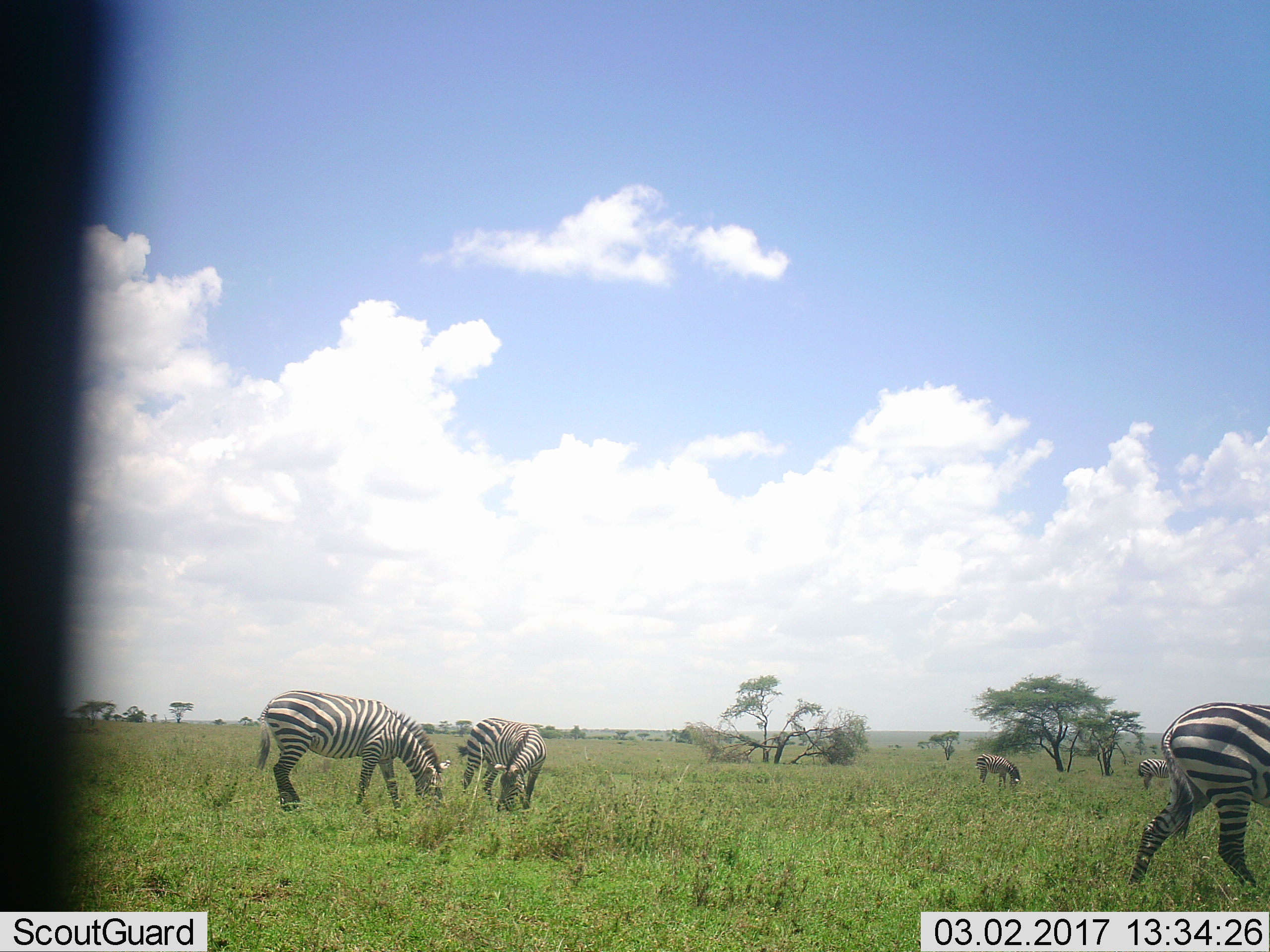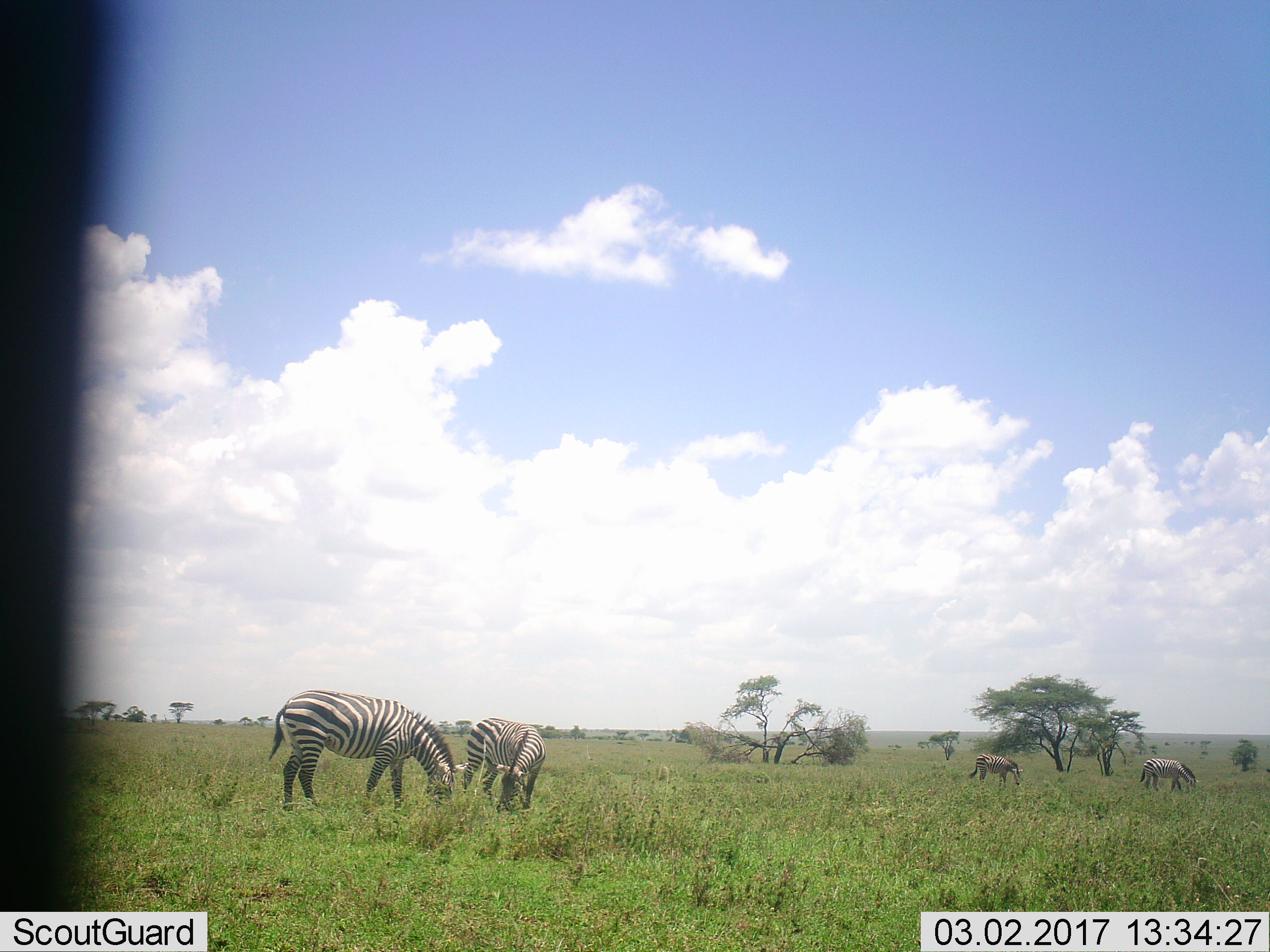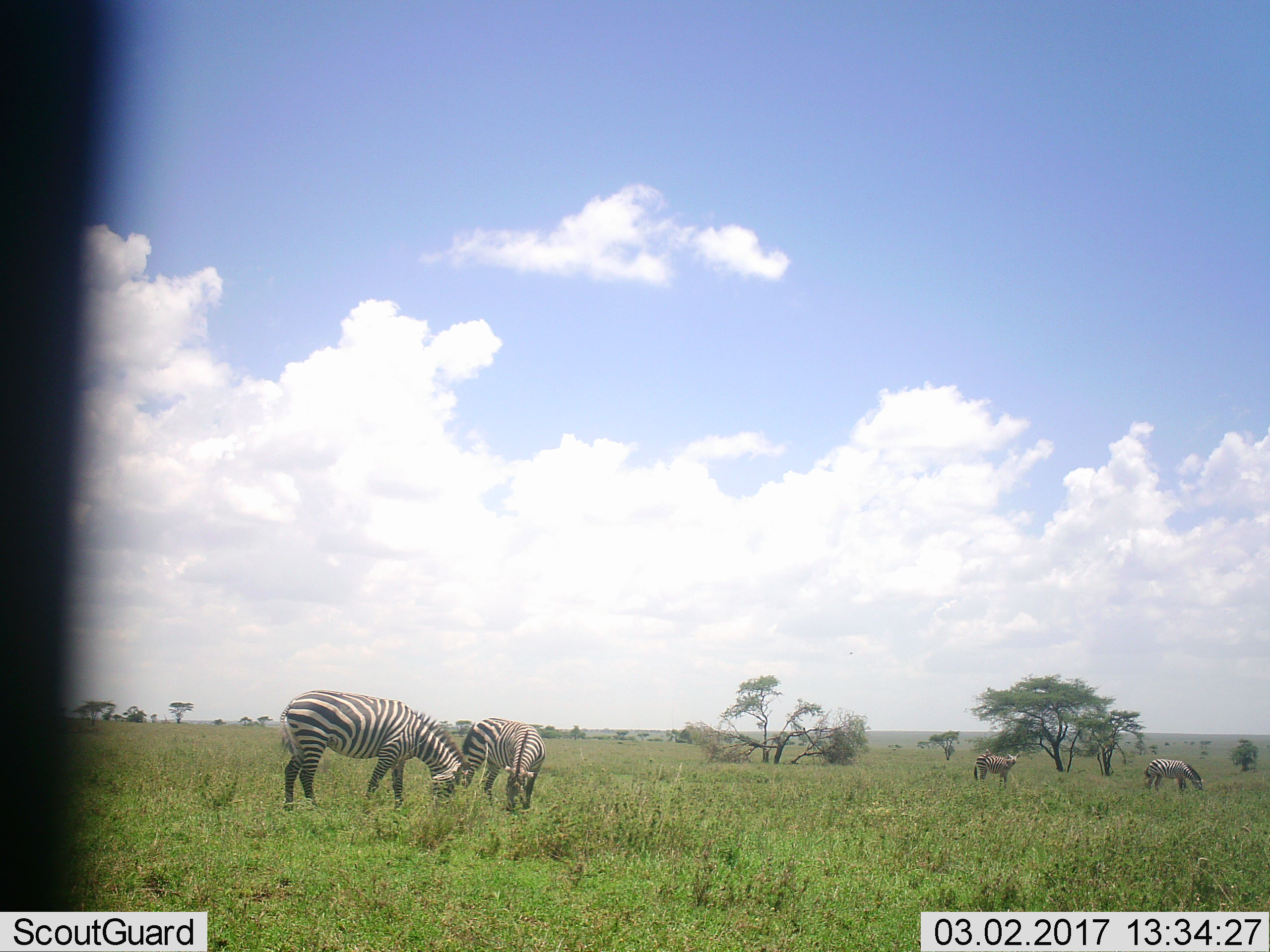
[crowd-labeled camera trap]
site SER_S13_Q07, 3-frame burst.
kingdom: Animalia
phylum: Chordata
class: Mammalia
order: Perissodactyla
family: Equidae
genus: Equus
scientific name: Equus quagga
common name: plains zebra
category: zebraplains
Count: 5.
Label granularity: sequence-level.